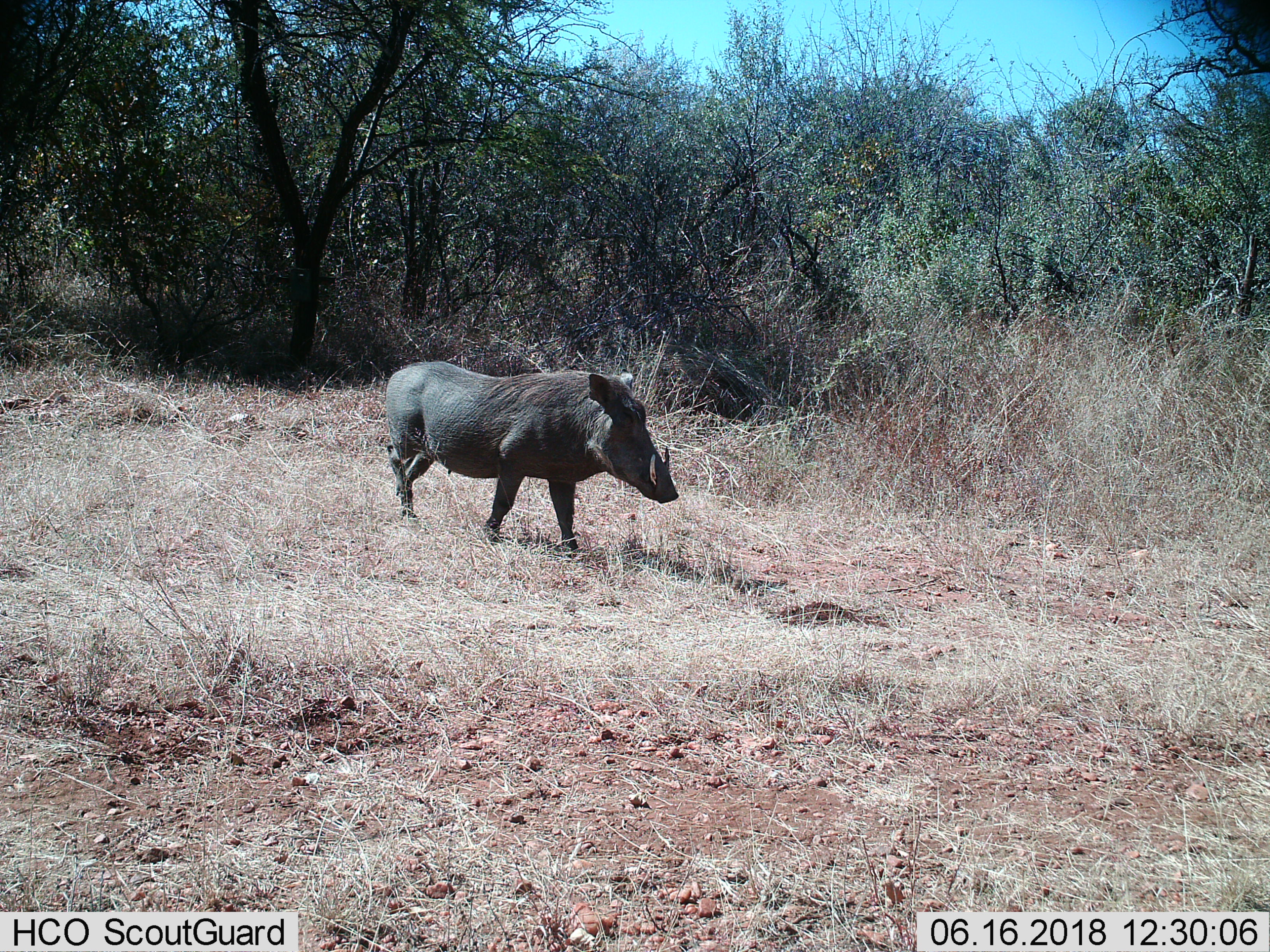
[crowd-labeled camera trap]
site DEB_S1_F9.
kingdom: Animalia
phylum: Chordata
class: Mammalia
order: Artiodactyla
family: Suidae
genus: Phacochoerus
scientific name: Phacochoerus africanus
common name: warthog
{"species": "warthog (Phacochoerus africanus)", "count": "1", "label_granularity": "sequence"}